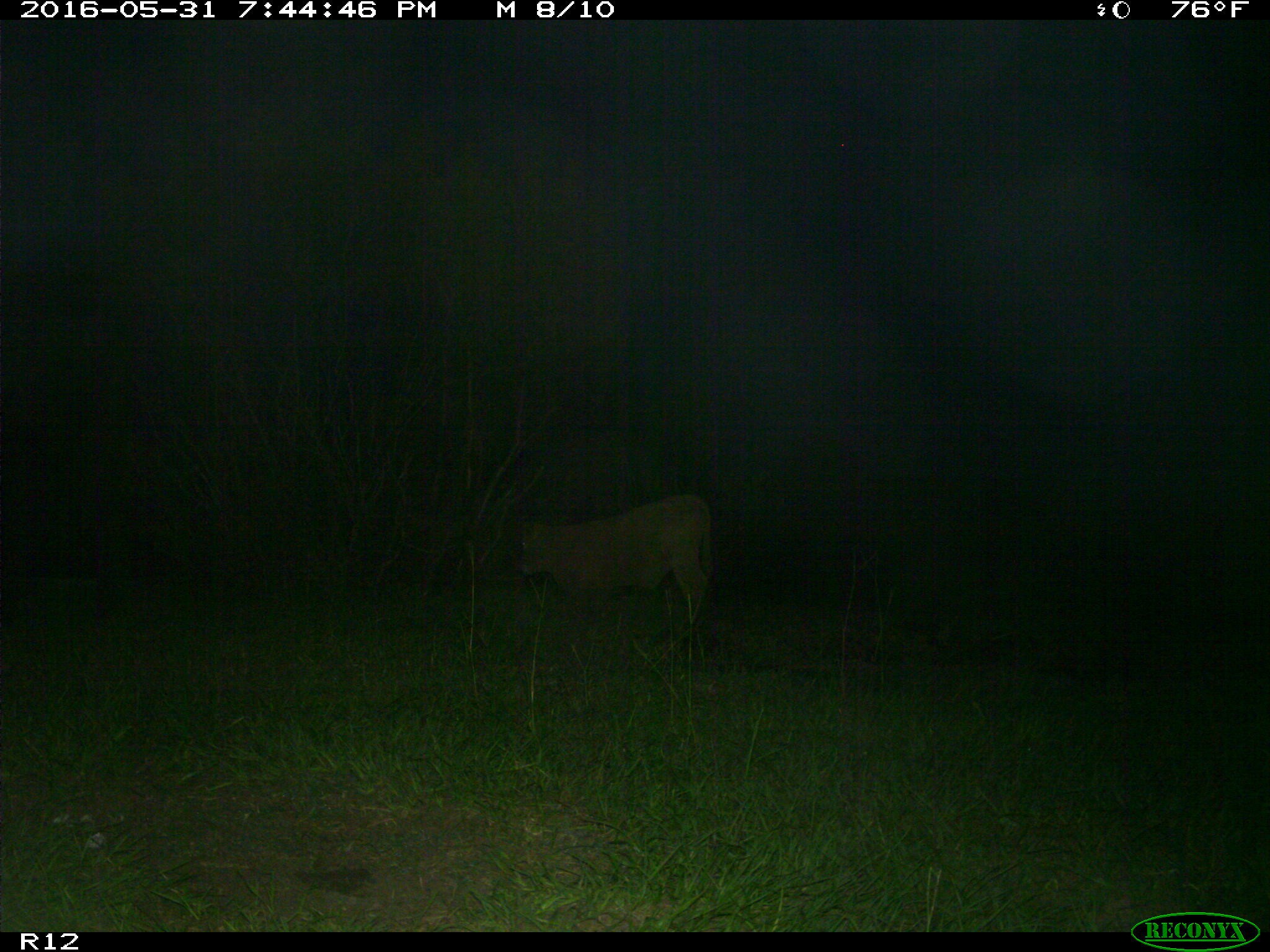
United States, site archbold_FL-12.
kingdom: Animalia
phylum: Chordata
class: Mammalia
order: Artiodactyla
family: Bovidae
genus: Bos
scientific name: Bos taurus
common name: domestic cow